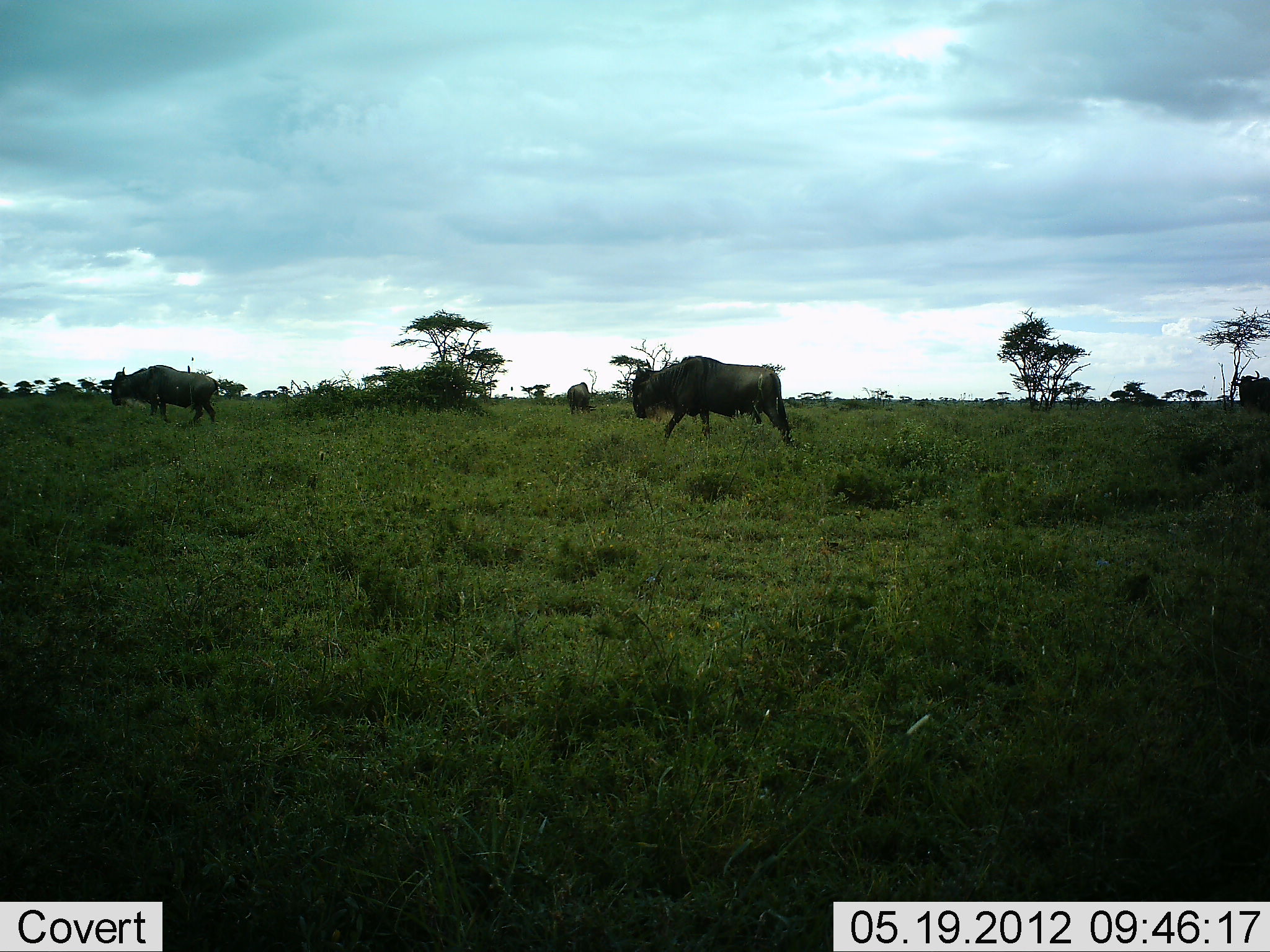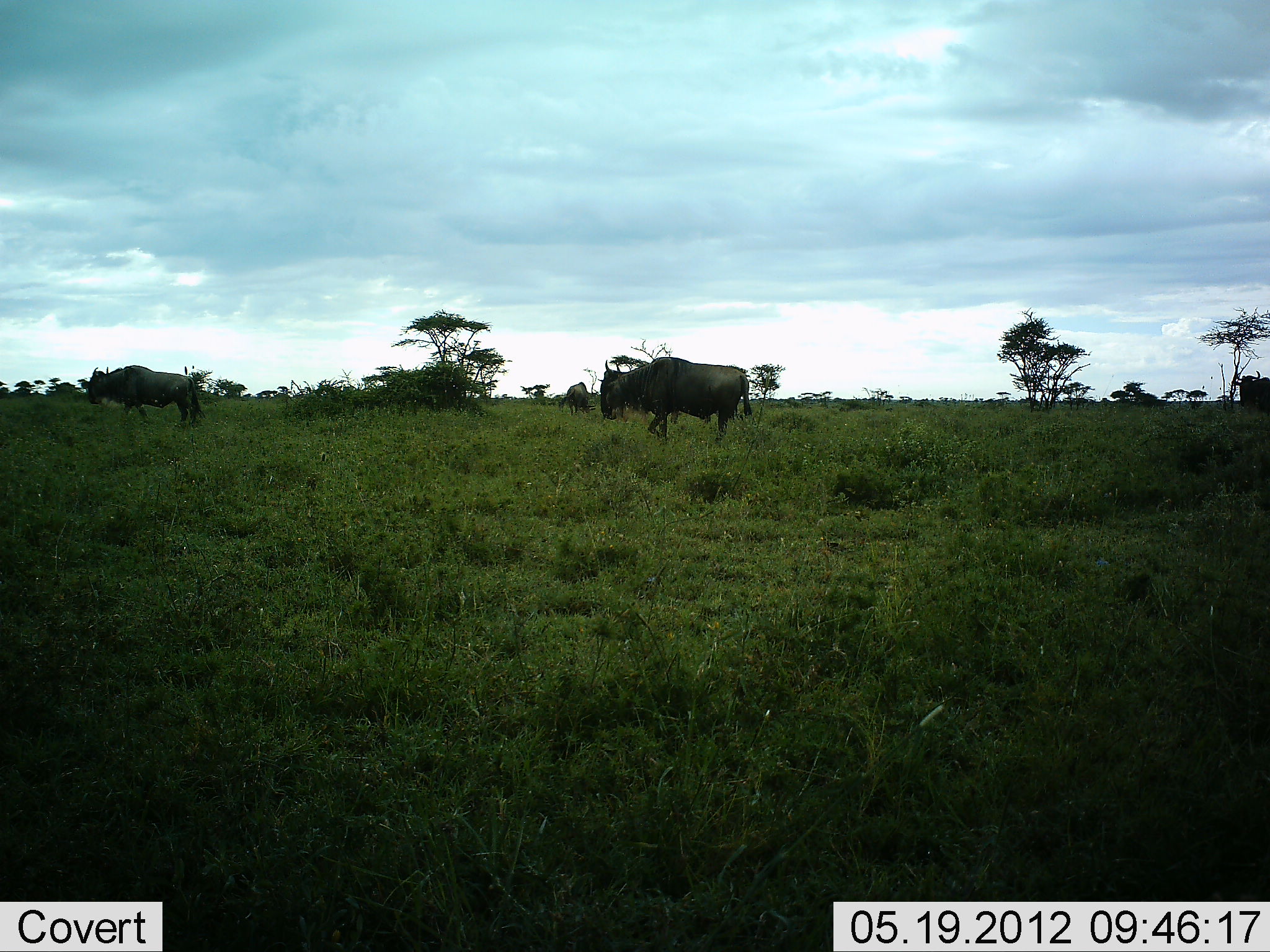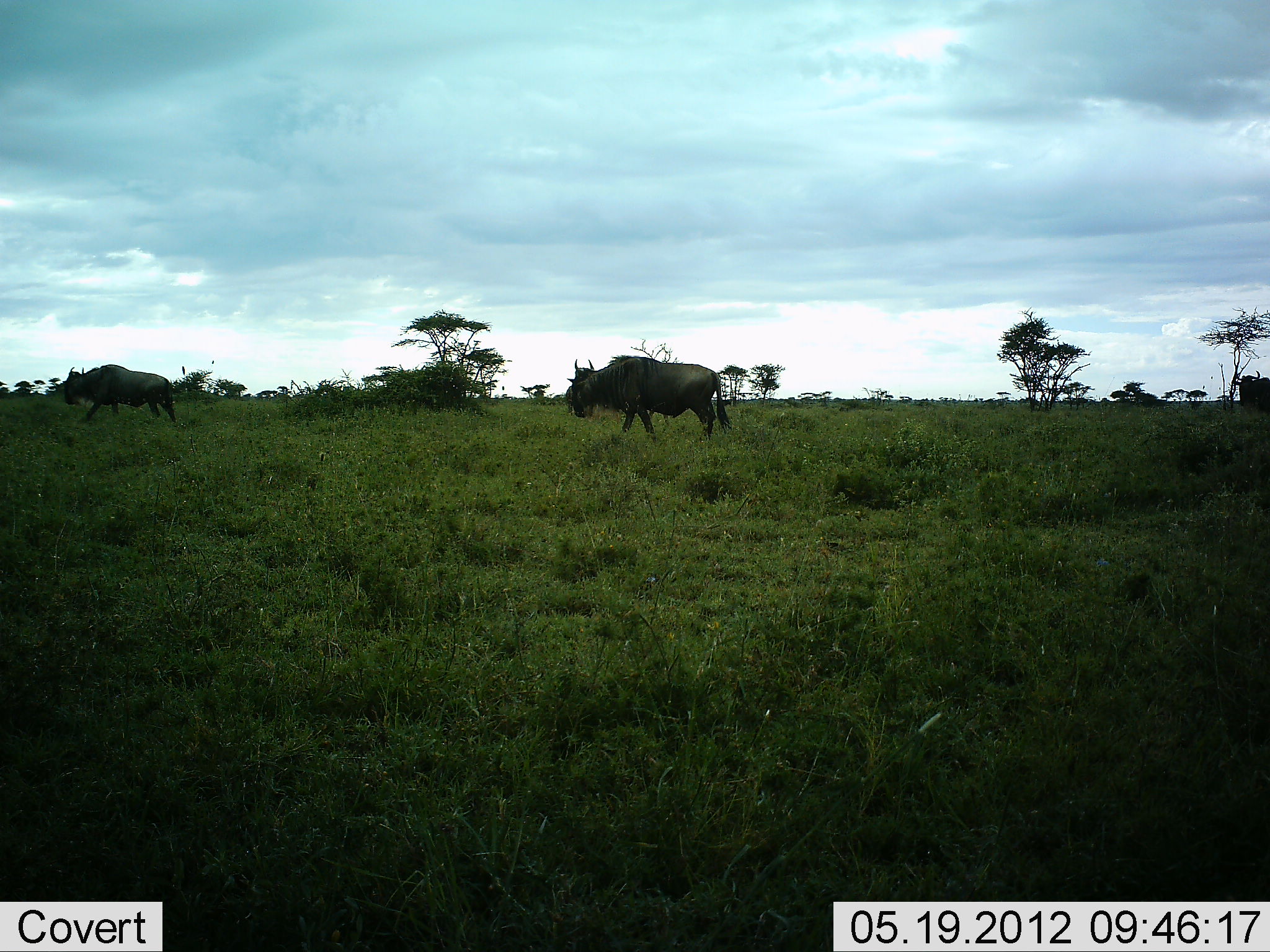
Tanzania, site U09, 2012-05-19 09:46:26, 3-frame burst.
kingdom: Animalia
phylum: Chordata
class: Mammalia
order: Artiodactyla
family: Bovidae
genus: Connochaetes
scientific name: Connochaetes taurinus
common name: blue wildebeest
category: wildebeest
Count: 4.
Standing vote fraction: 30%.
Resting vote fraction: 0%.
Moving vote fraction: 100%.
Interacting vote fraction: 0%.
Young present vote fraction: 0%.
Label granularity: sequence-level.